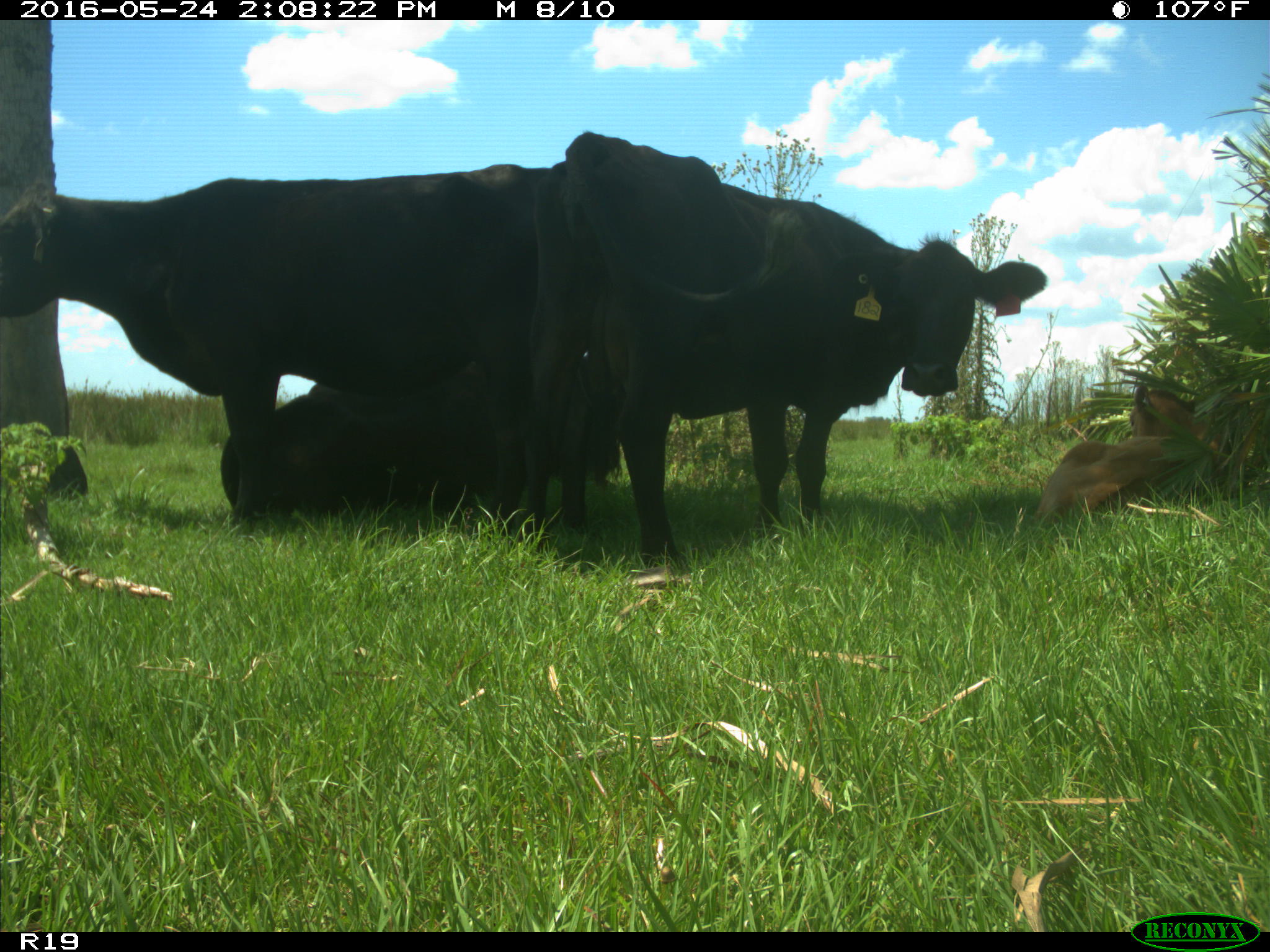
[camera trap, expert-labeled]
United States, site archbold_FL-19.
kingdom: Animalia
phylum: Chordata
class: Mammalia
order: Artiodactyla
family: Bovidae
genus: Bos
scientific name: Bos taurus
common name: domestic cow